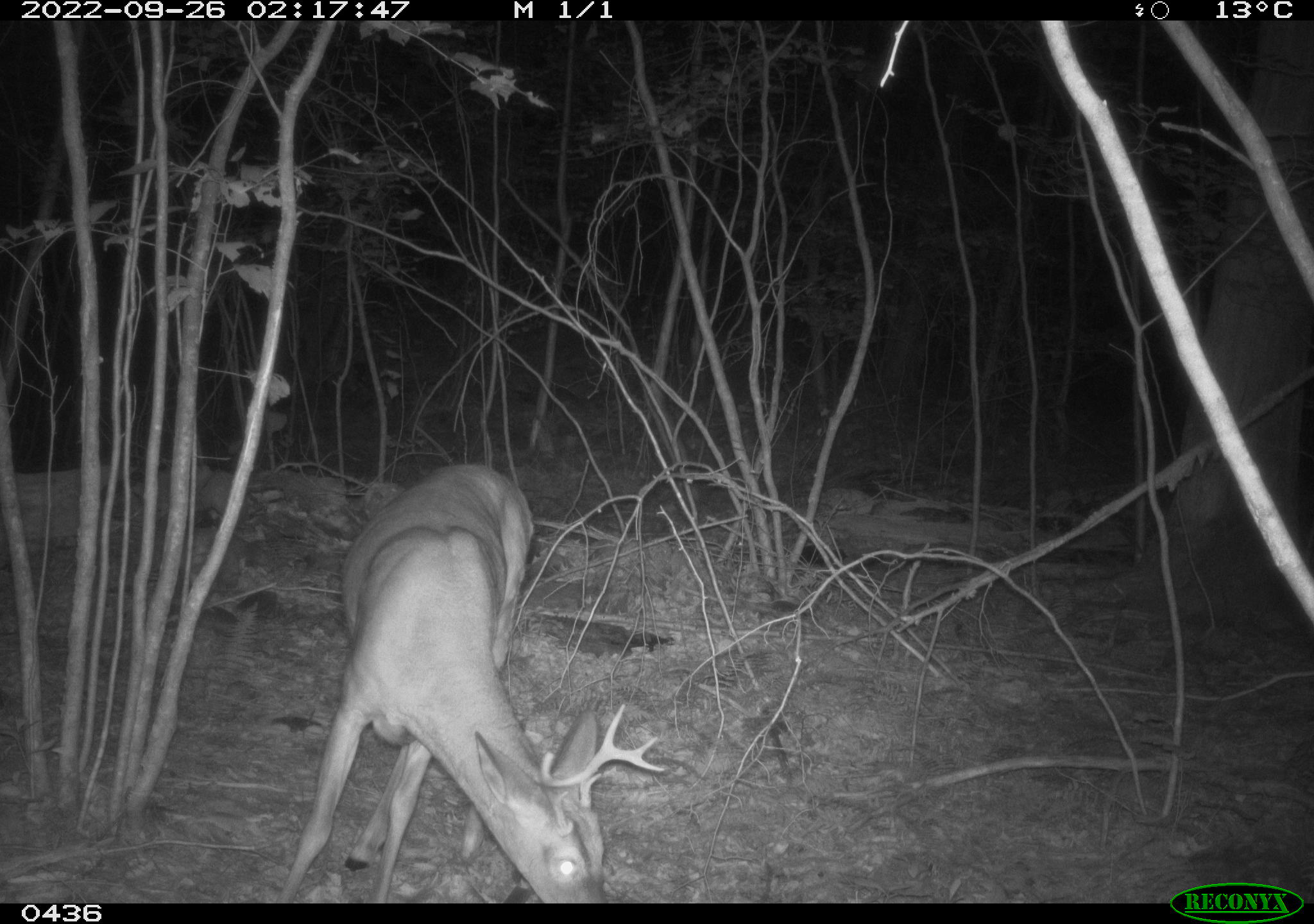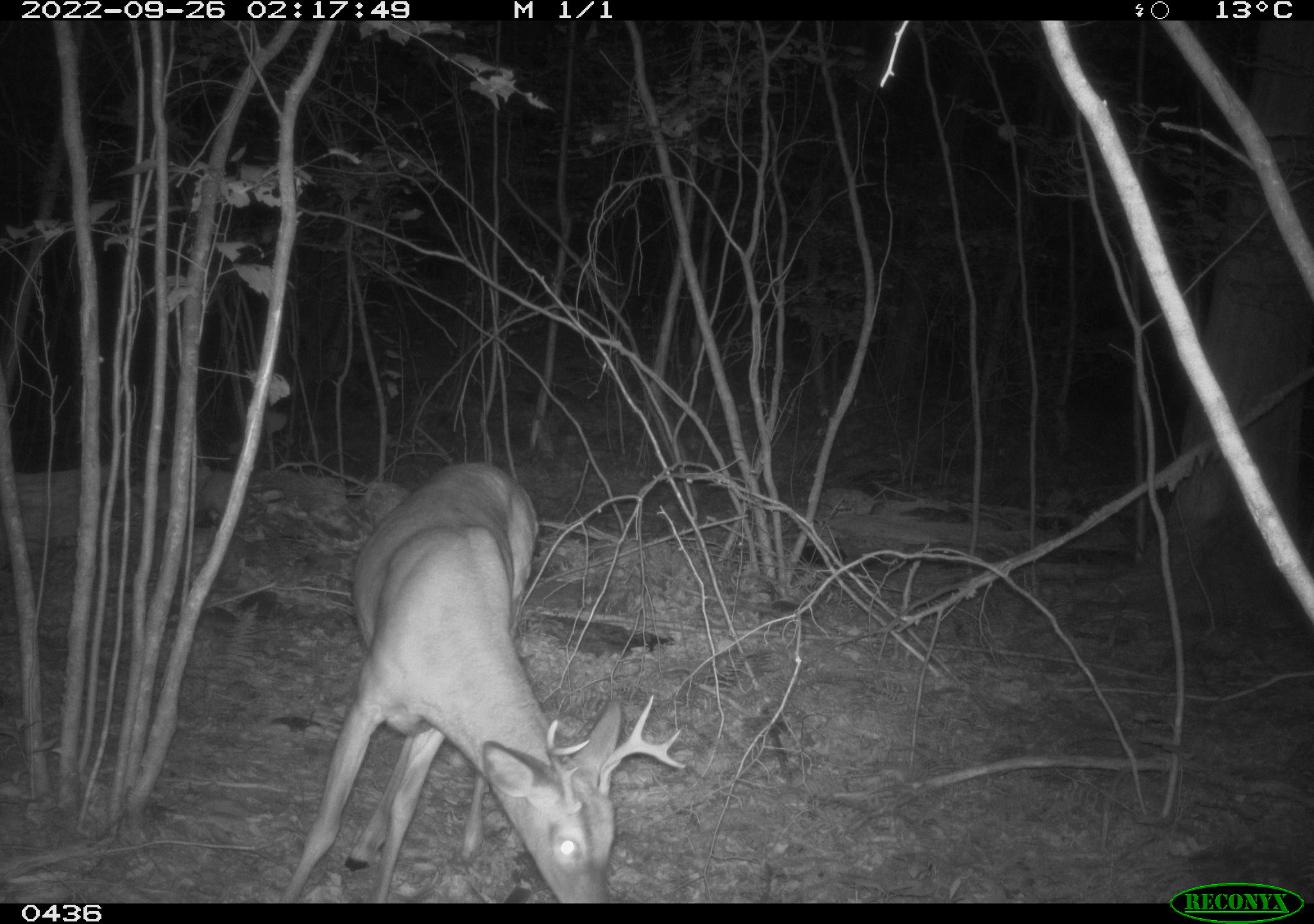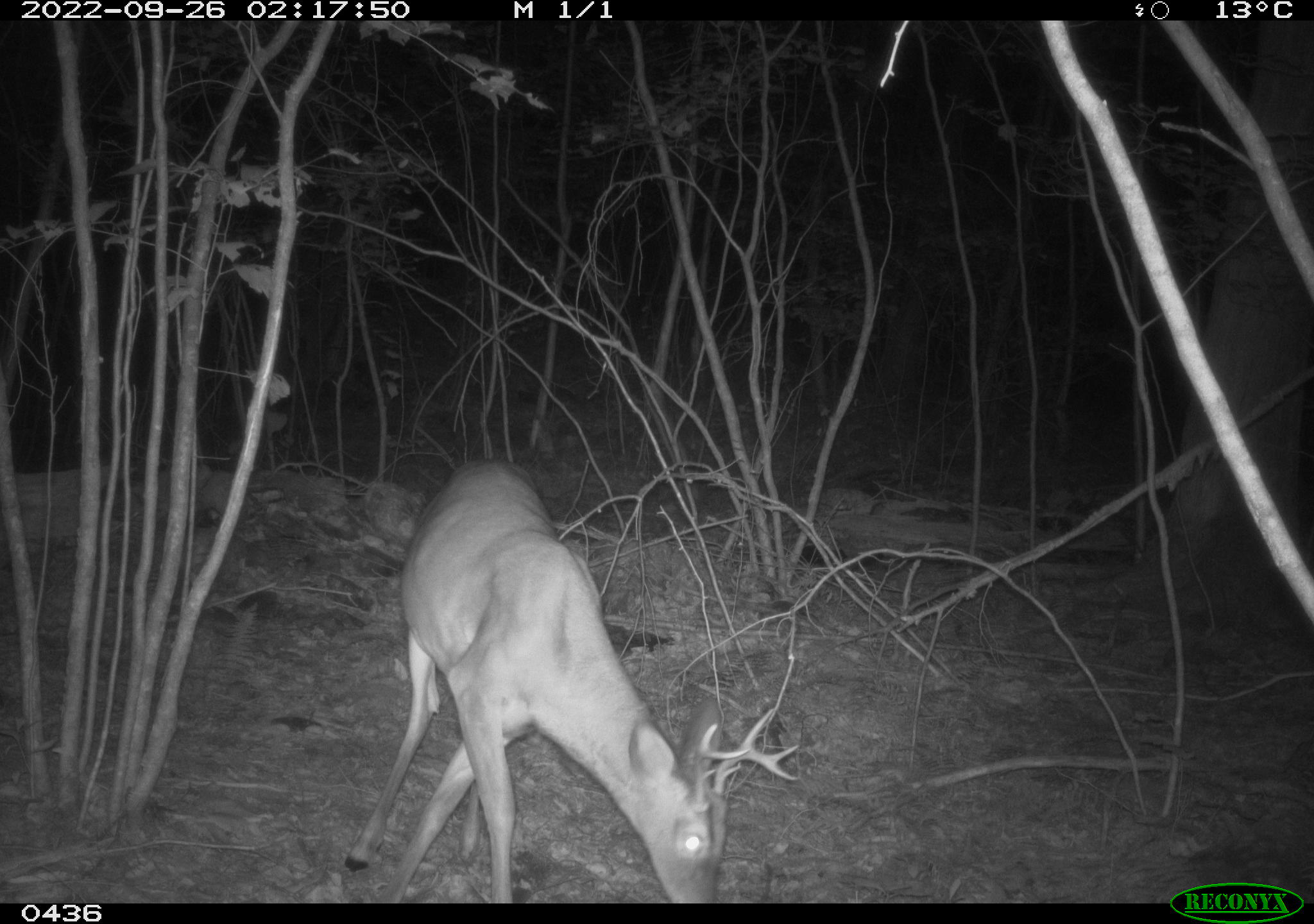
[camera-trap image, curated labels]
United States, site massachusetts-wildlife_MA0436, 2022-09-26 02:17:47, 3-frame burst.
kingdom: Animalia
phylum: Chordata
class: Mammalia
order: Artiodactyla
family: Cervidae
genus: Odocoileus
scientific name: Odocoileus virginianus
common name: white-tailed deer